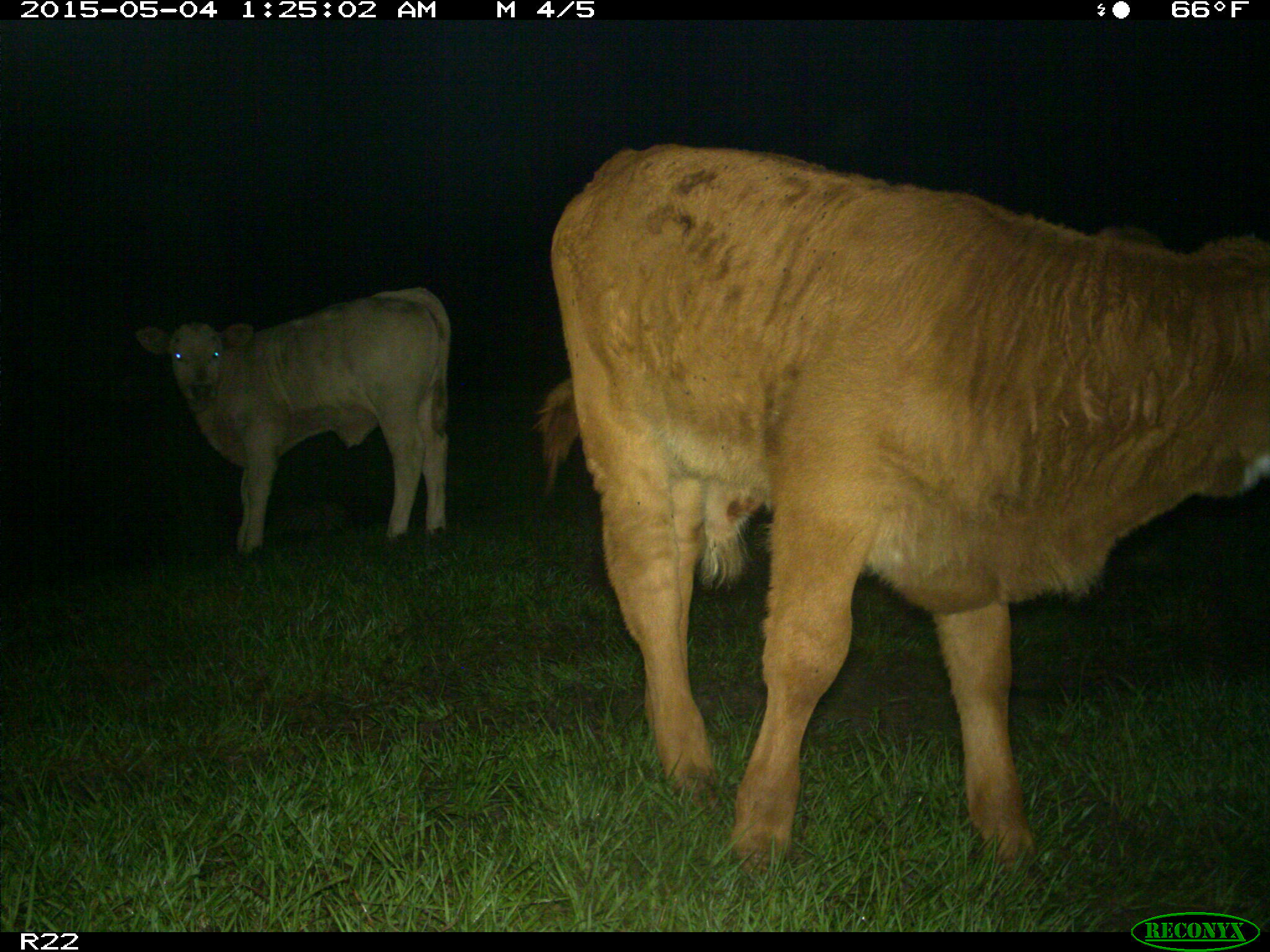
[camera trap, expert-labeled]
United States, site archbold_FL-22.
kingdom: Animalia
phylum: Chordata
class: Mammalia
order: Artiodactyla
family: Bovidae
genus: Bos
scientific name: Bos taurus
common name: domestic cow